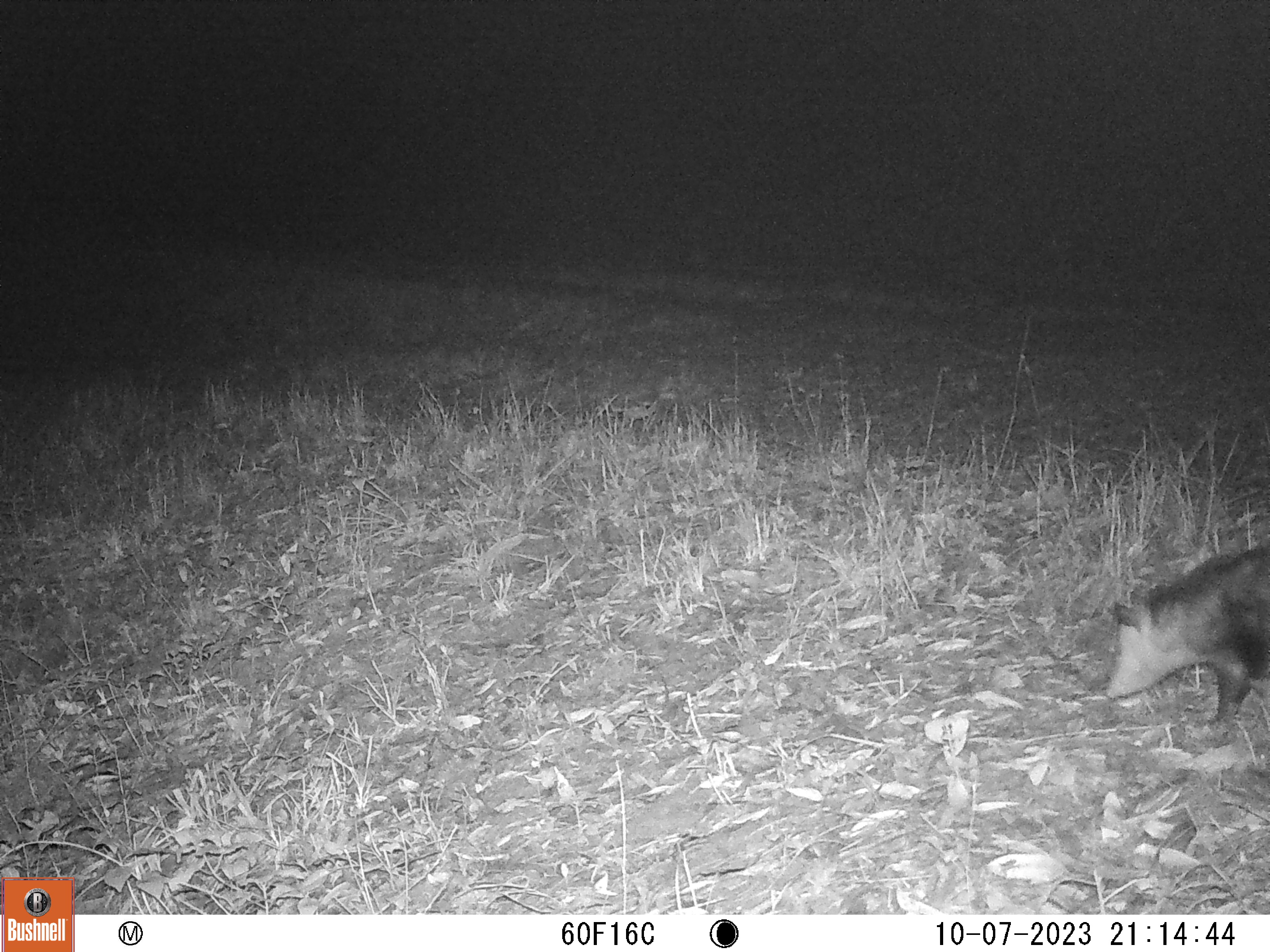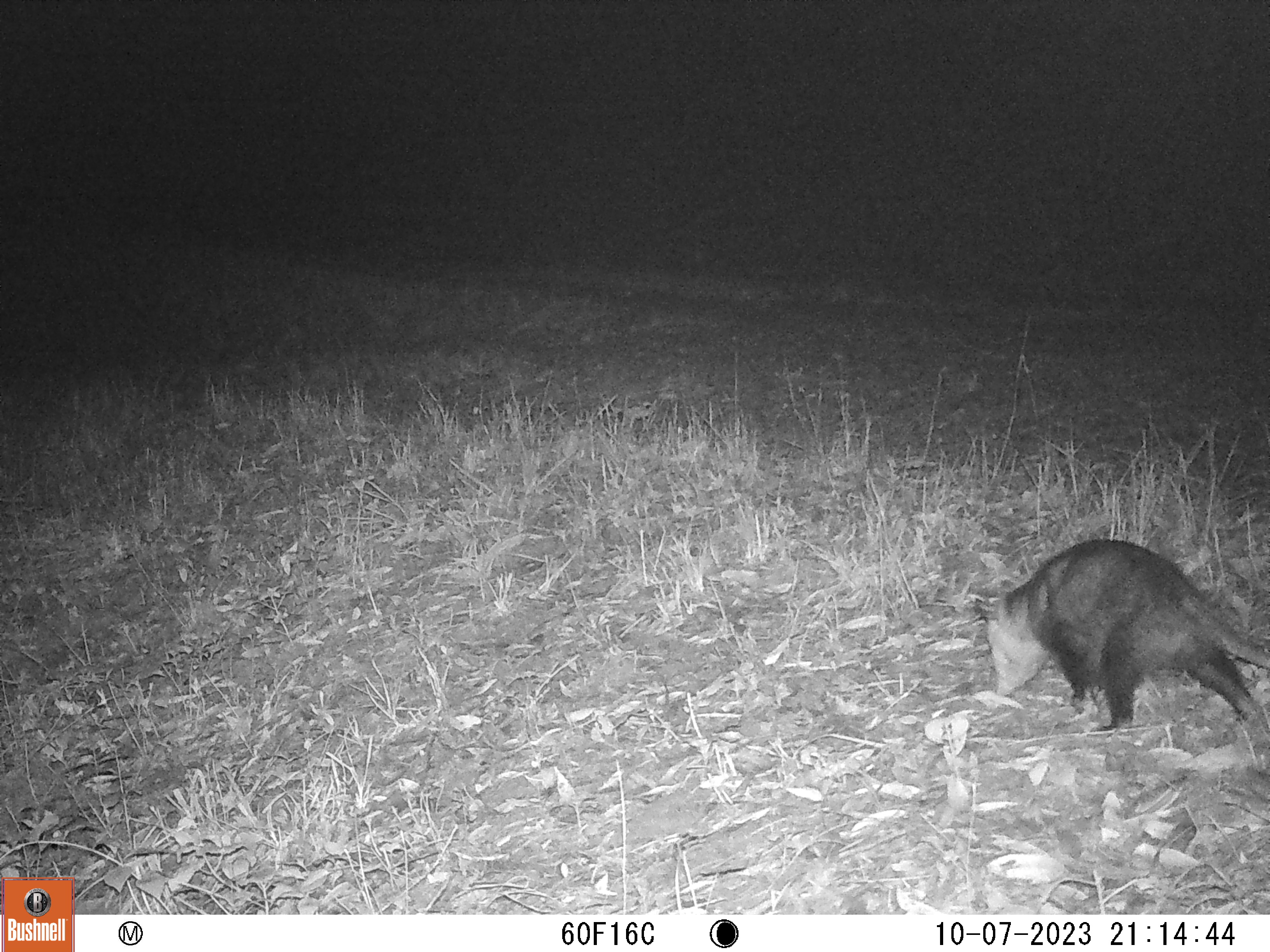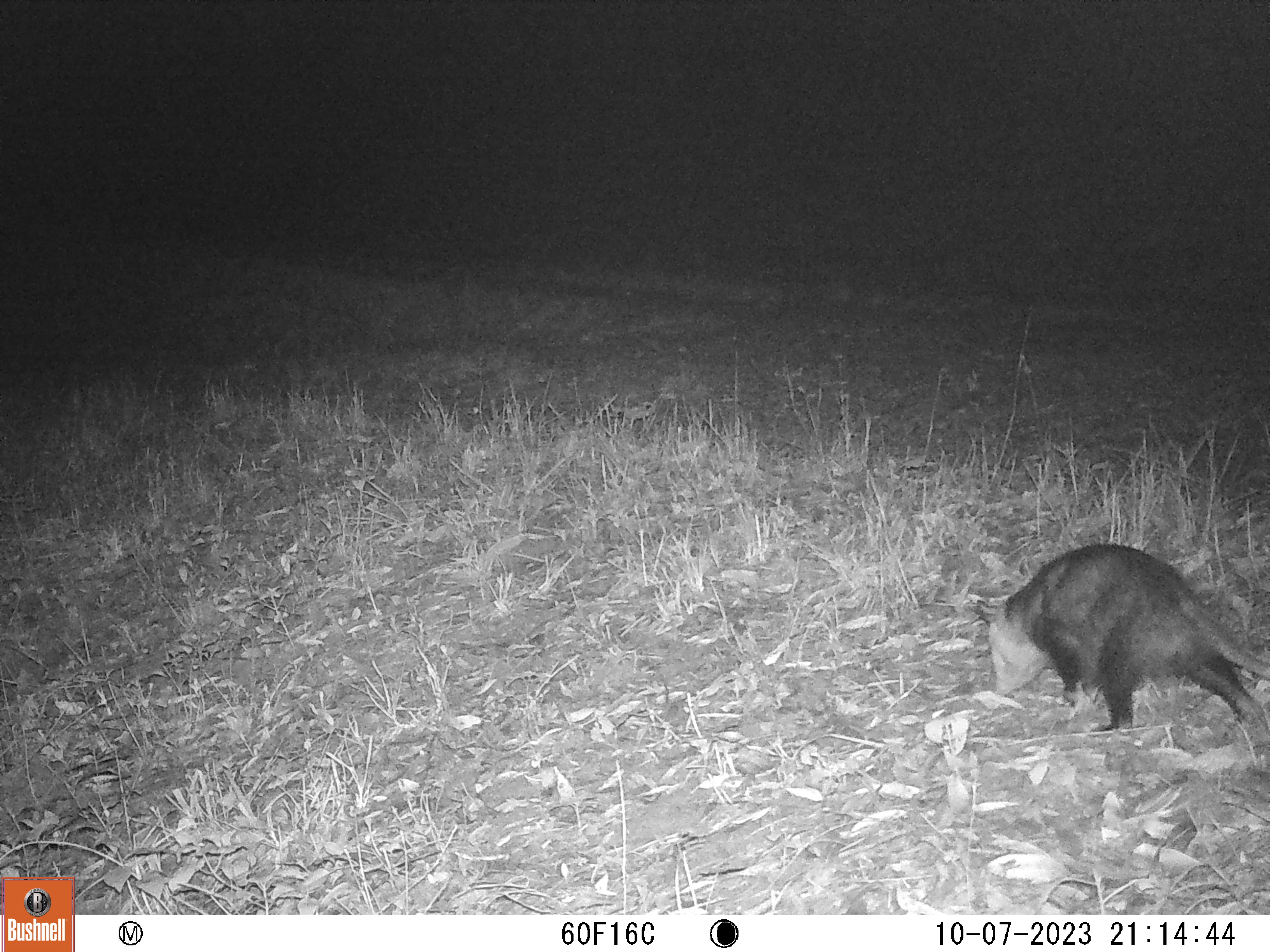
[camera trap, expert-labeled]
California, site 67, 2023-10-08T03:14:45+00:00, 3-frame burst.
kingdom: Animalia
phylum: Chordata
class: Mammalia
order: Didelphimorphia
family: Didelphidae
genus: Didelphis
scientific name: Didelphis virginiana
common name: virginia opossum